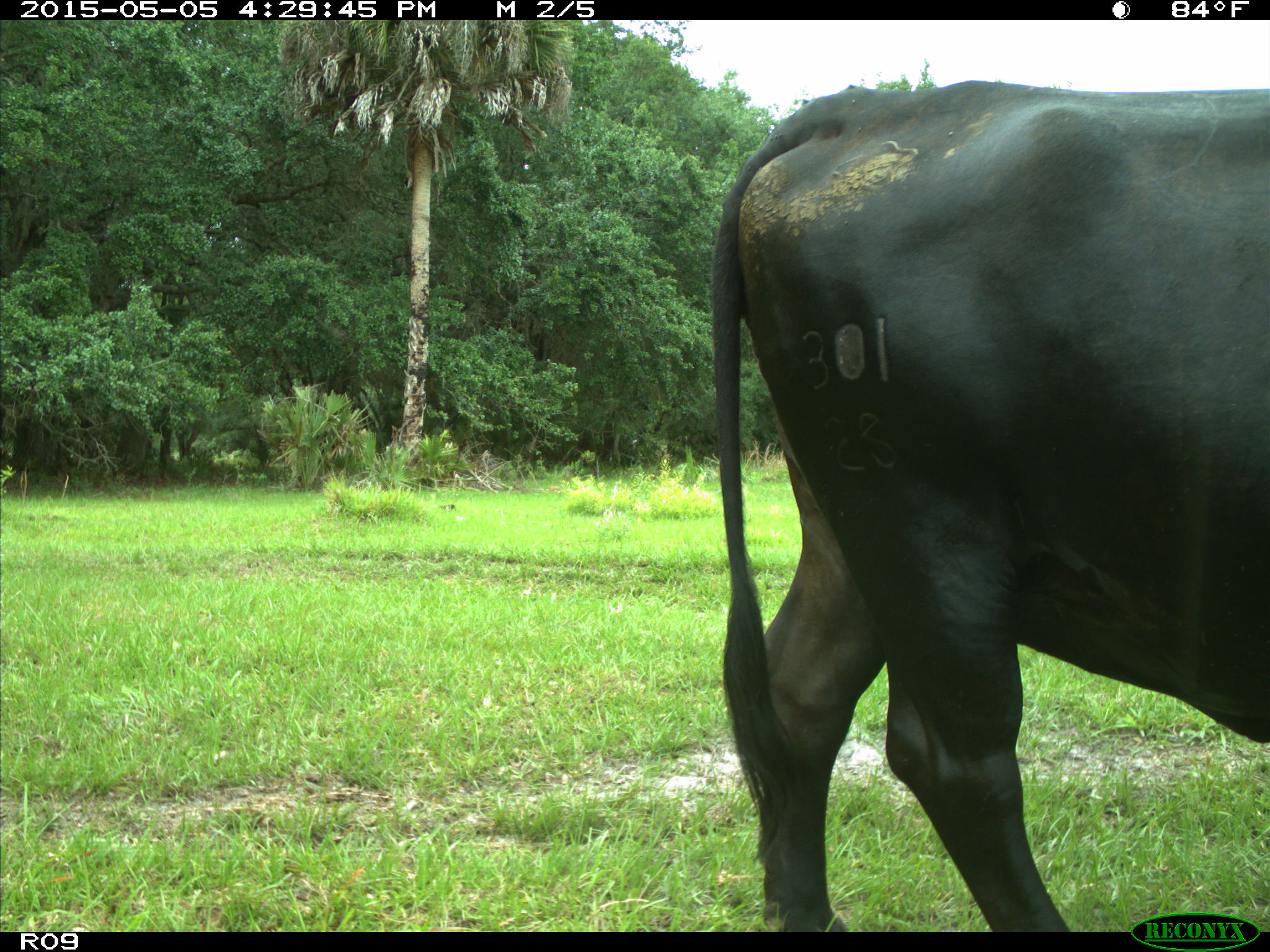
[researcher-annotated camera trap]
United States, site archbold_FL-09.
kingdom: Animalia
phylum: Chordata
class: Mammalia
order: Artiodactyla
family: Bovidae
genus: Bos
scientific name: Bos taurus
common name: domestic cow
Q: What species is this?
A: Bos taurus (domestic cow).